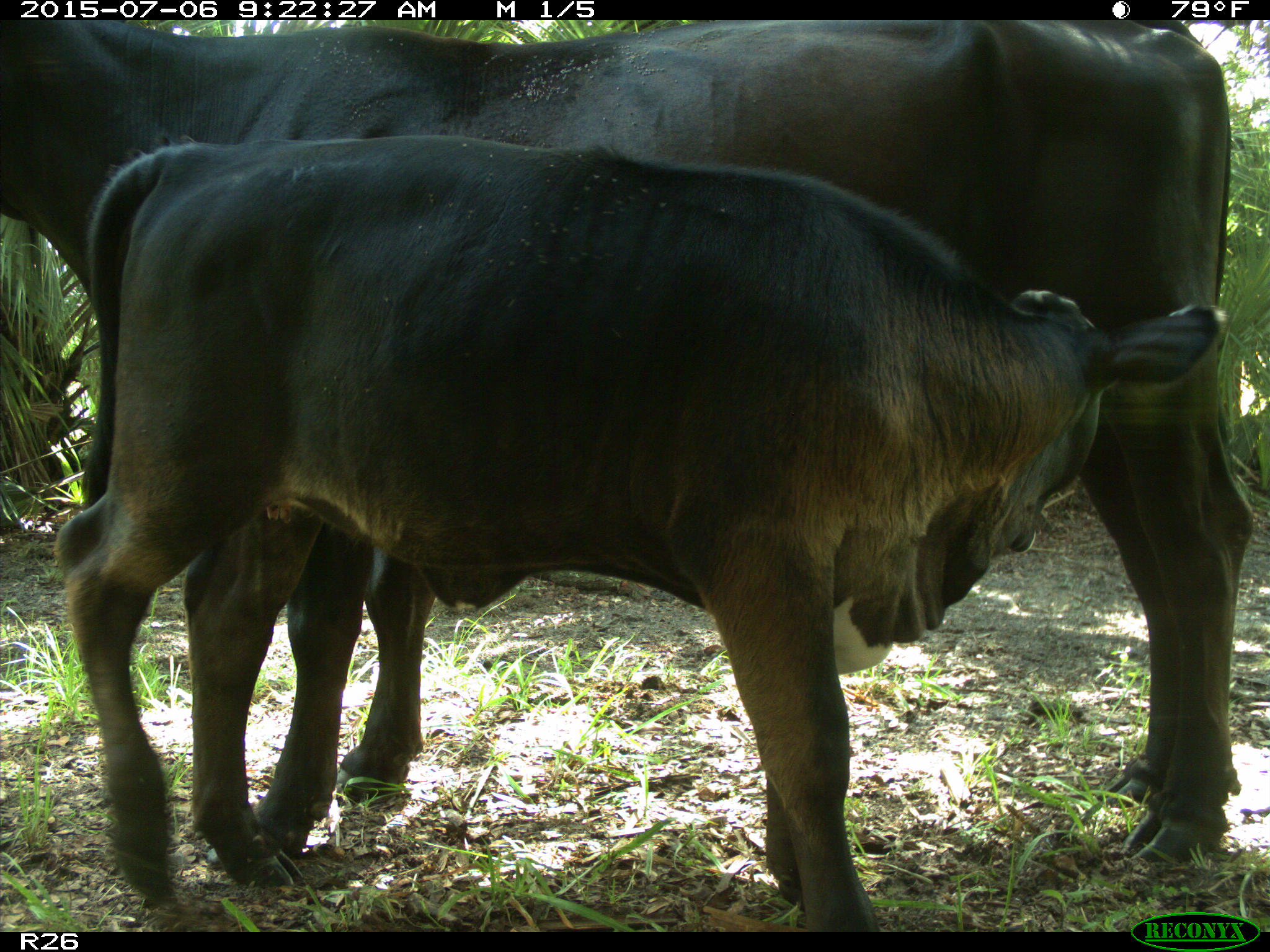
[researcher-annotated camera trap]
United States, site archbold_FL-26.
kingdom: Animalia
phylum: Chordata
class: Mammalia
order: Artiodactyla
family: Bovidae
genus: Bos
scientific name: Bos taurus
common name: domestic cow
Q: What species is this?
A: Bos taurus (domestic cow).